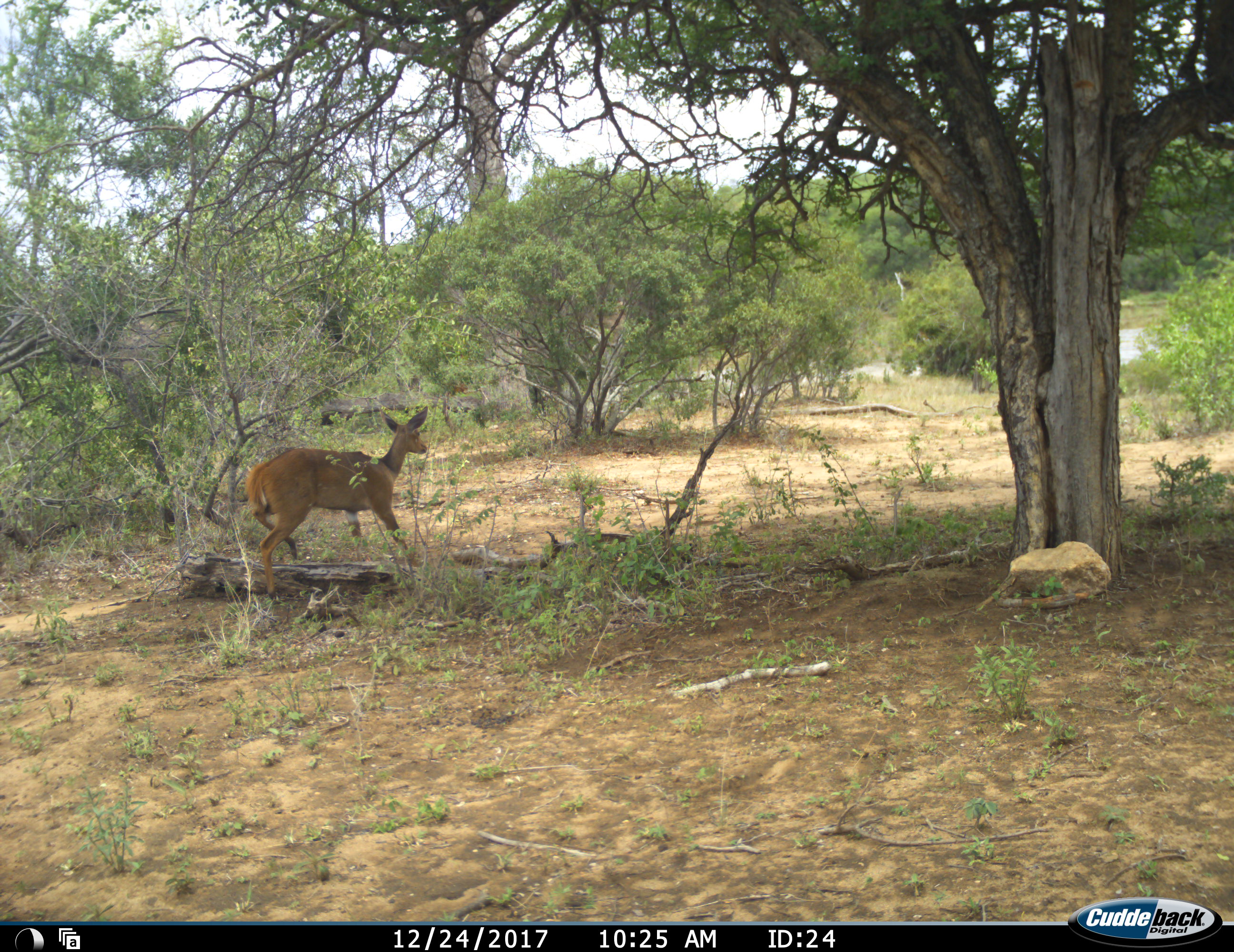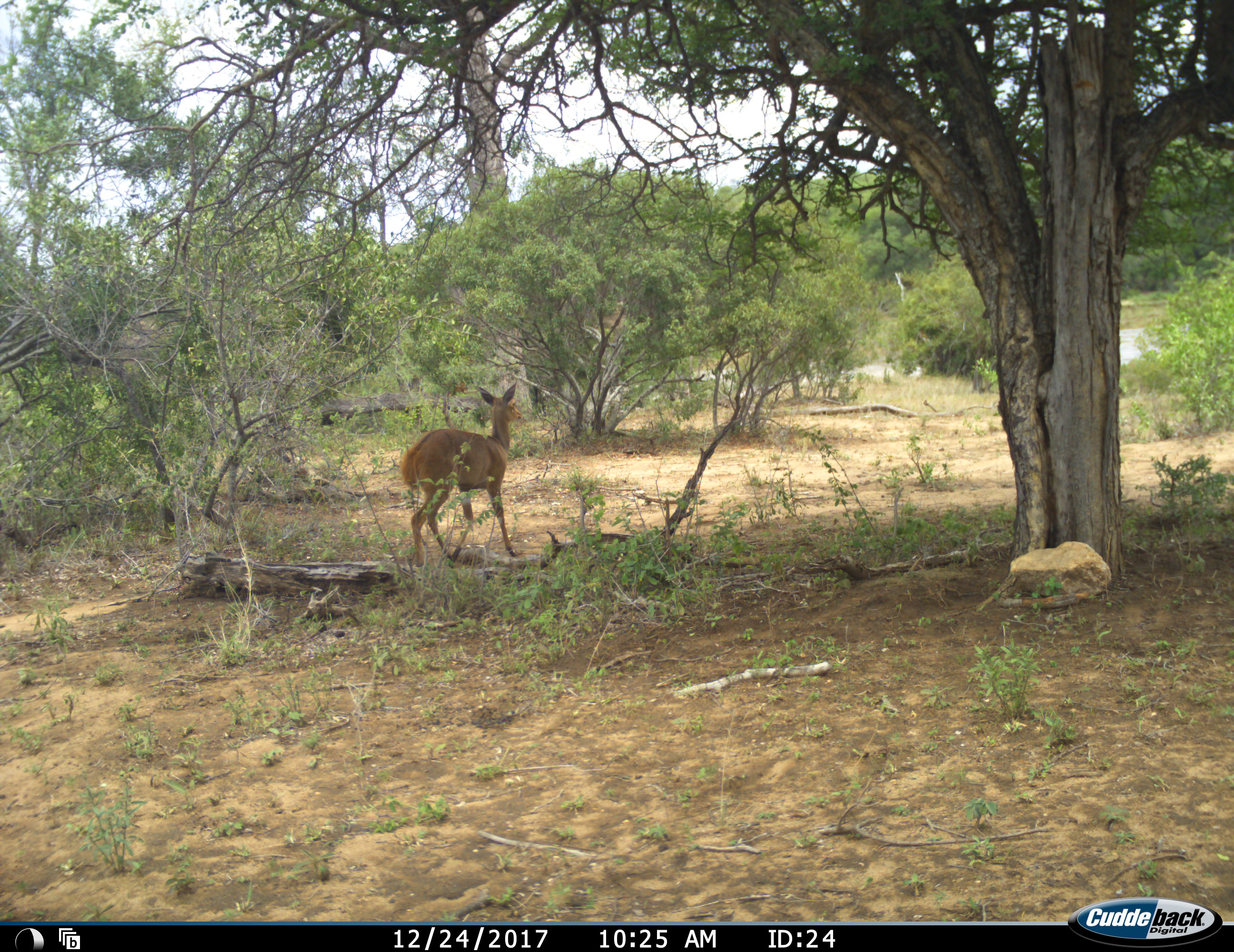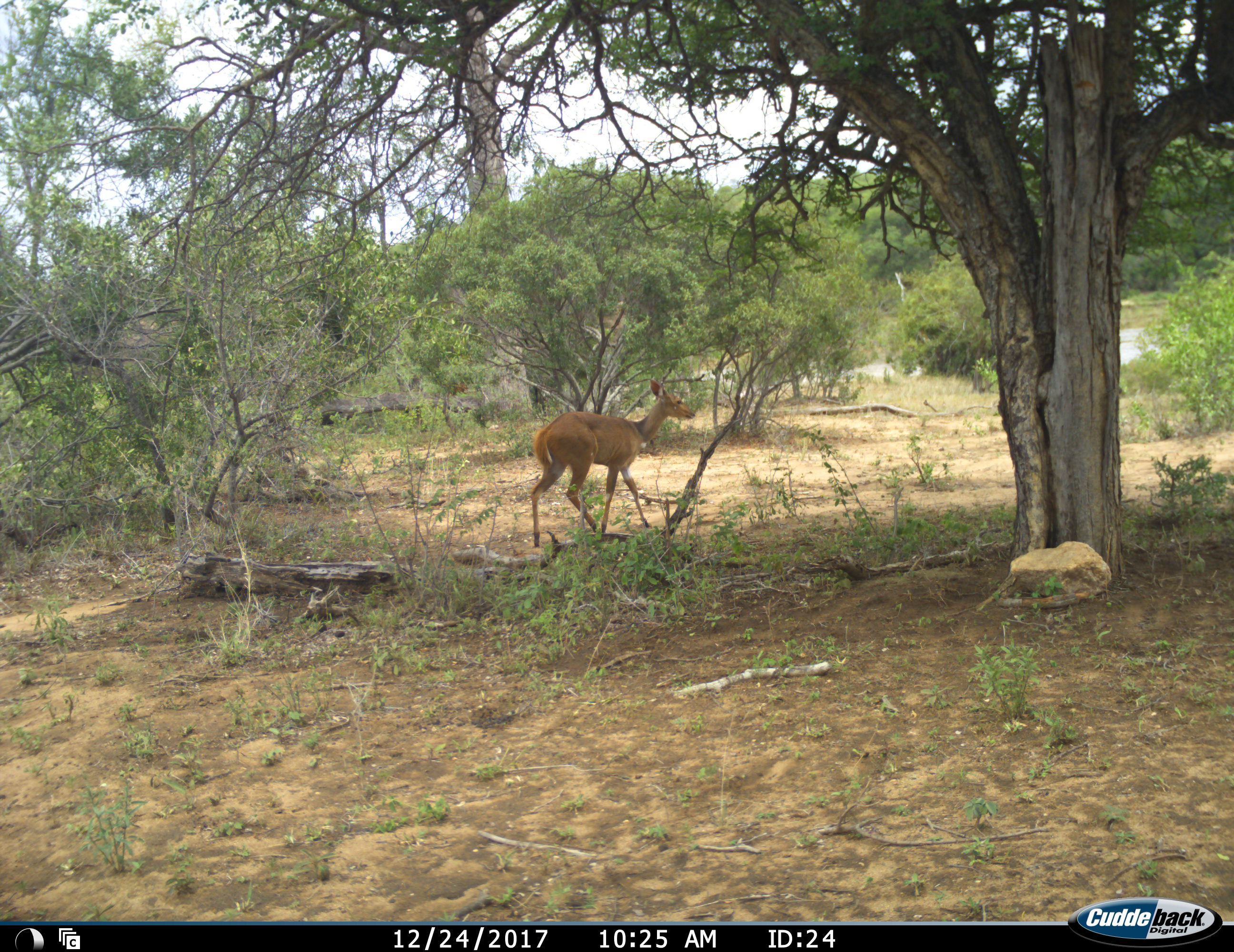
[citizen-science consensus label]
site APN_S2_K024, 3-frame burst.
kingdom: Animalia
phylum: Chordata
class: Mammalia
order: Artiodactyla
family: Bovidae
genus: Tragelaphus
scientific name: Tragelaphus scriptus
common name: bushbuck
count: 1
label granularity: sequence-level